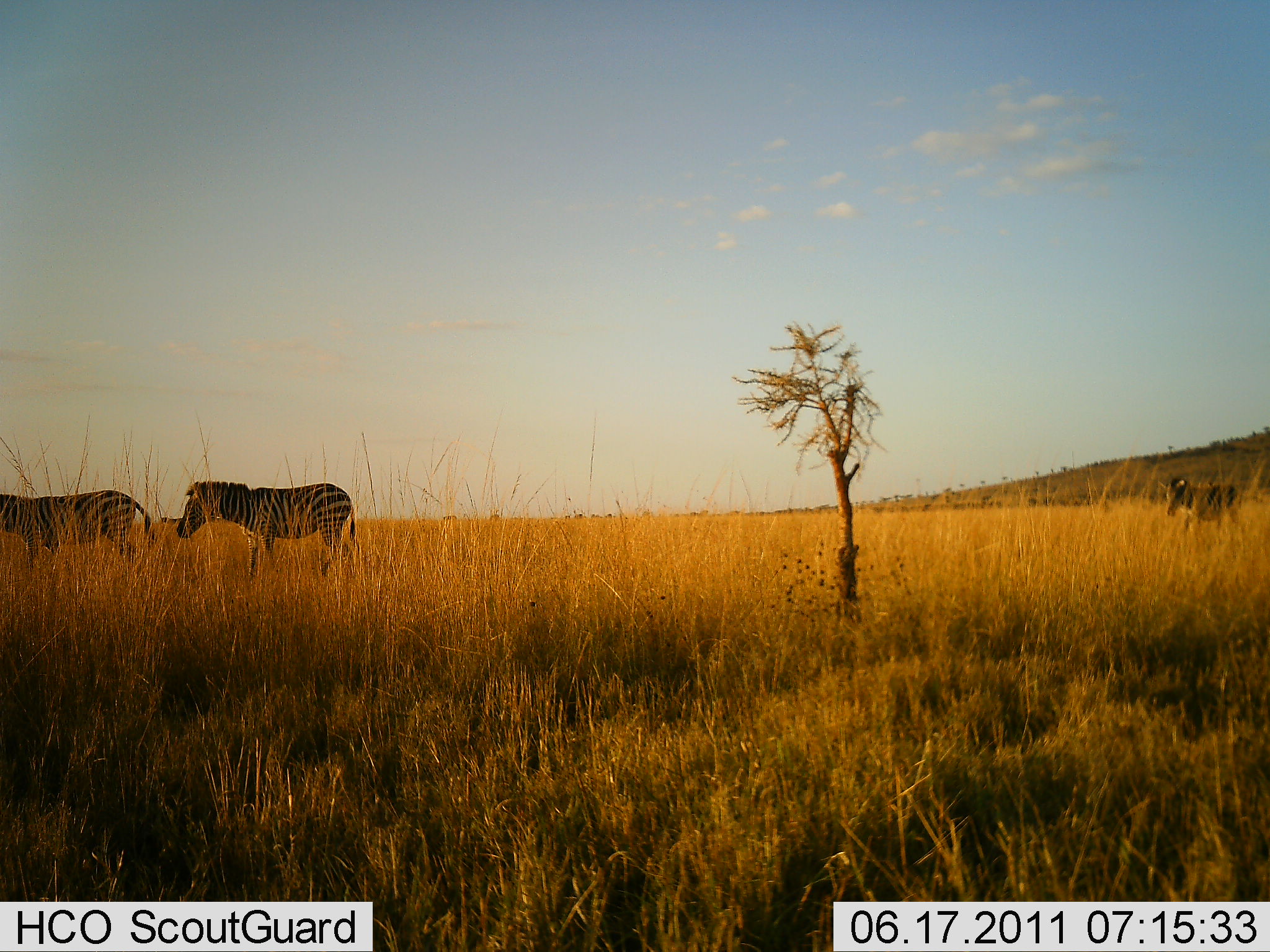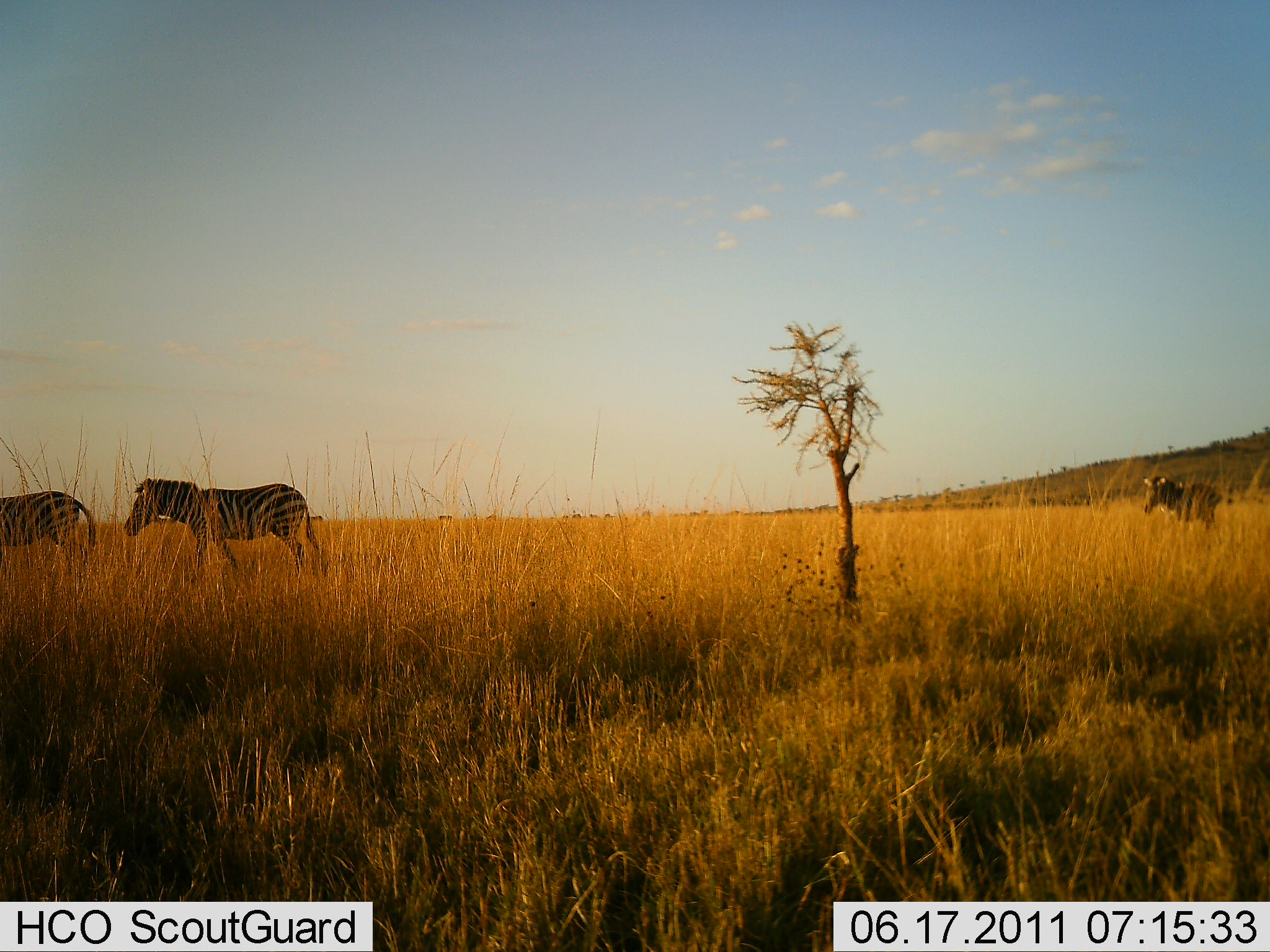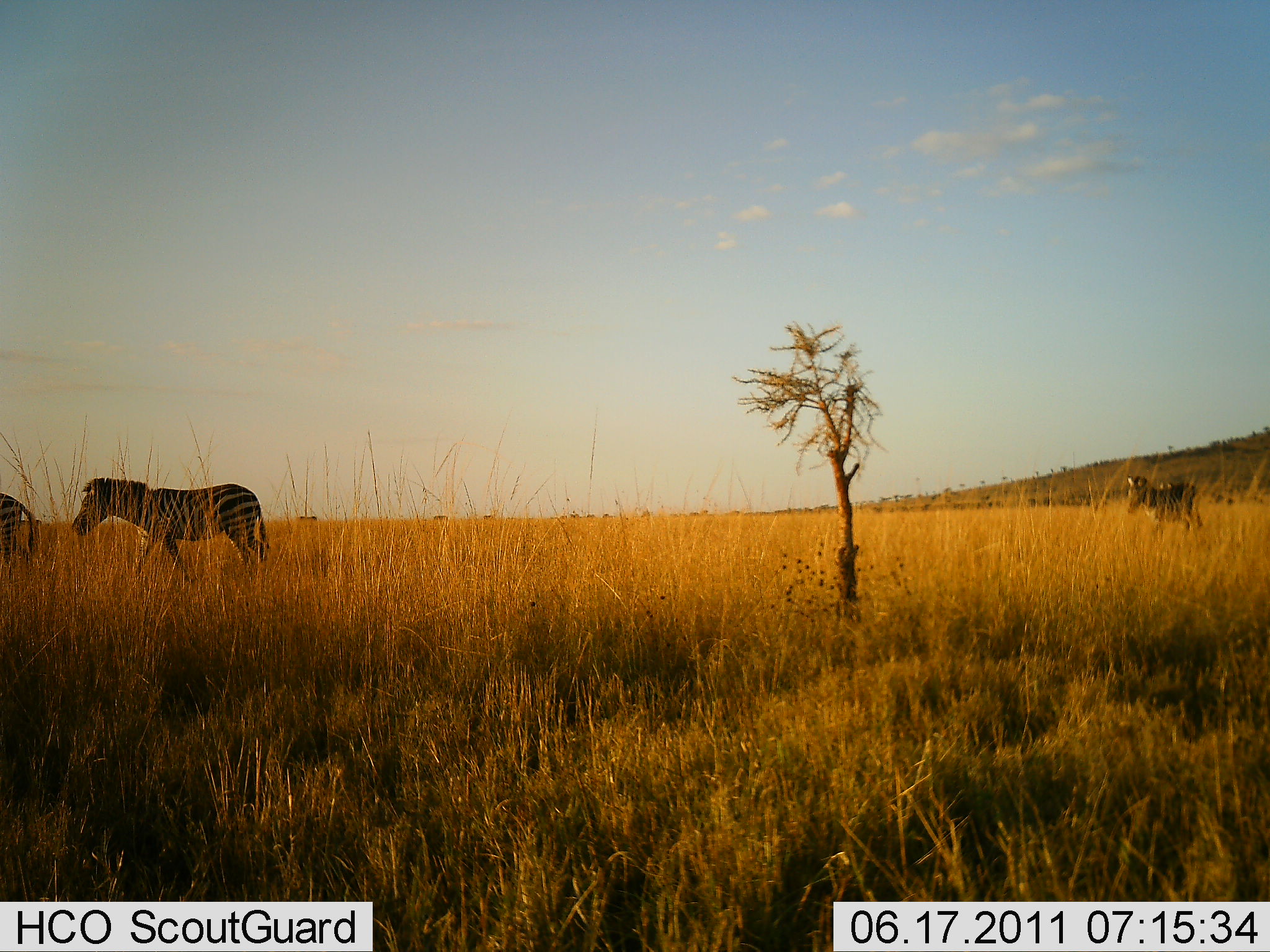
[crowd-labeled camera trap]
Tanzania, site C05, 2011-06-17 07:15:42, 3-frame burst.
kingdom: Animalia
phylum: Chordata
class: Mammalia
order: Perissodactyla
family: Equidae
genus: Equus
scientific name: Equus quagga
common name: plains zebra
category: zebra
Zebra (plains zebra) (Equus quagga), count 3. Behavior (volunteer vote fractions): standing 8%, resting 8%, moving 85%, interacting 0%. Young present (vote fraction): 0%. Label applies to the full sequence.